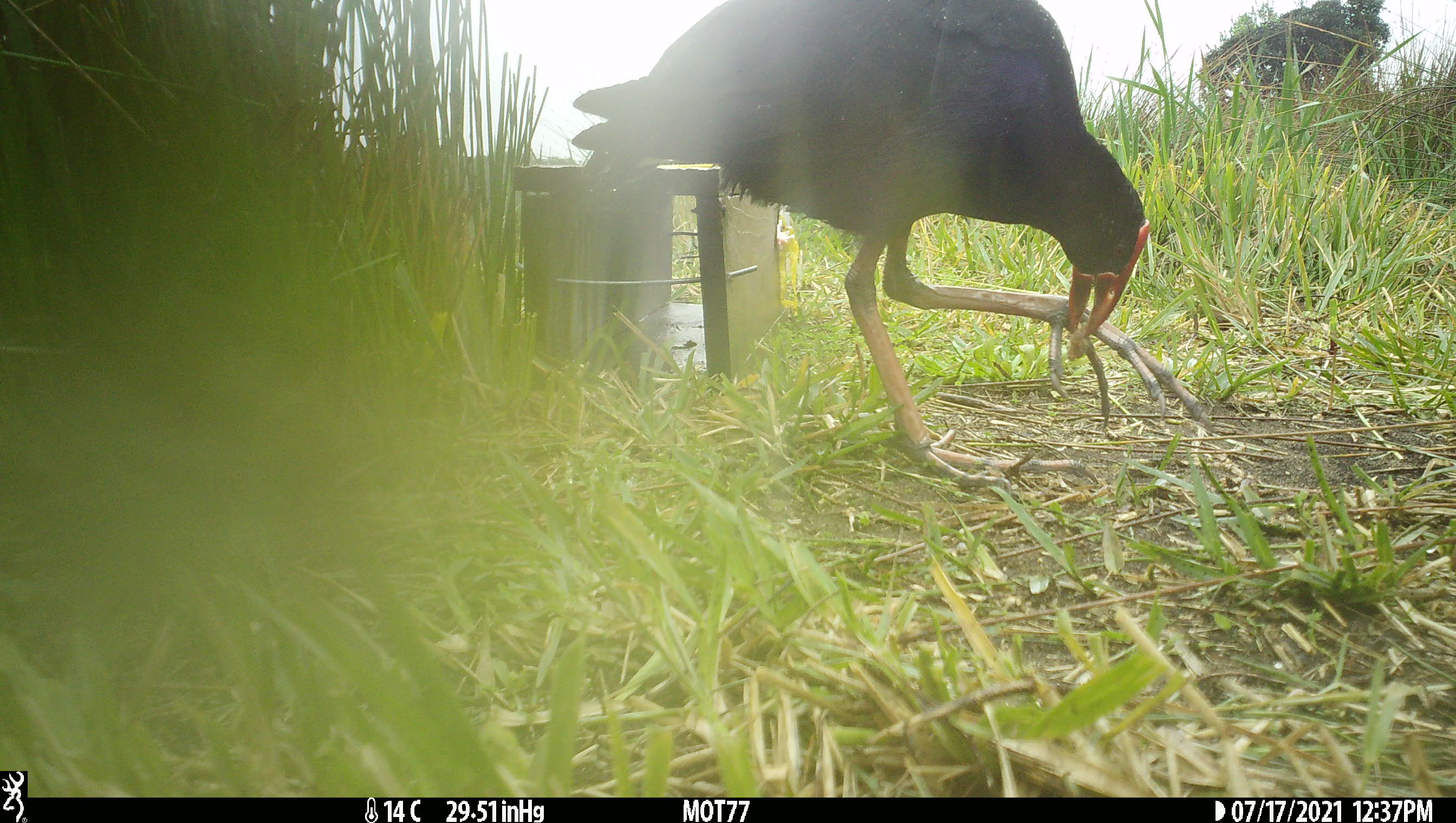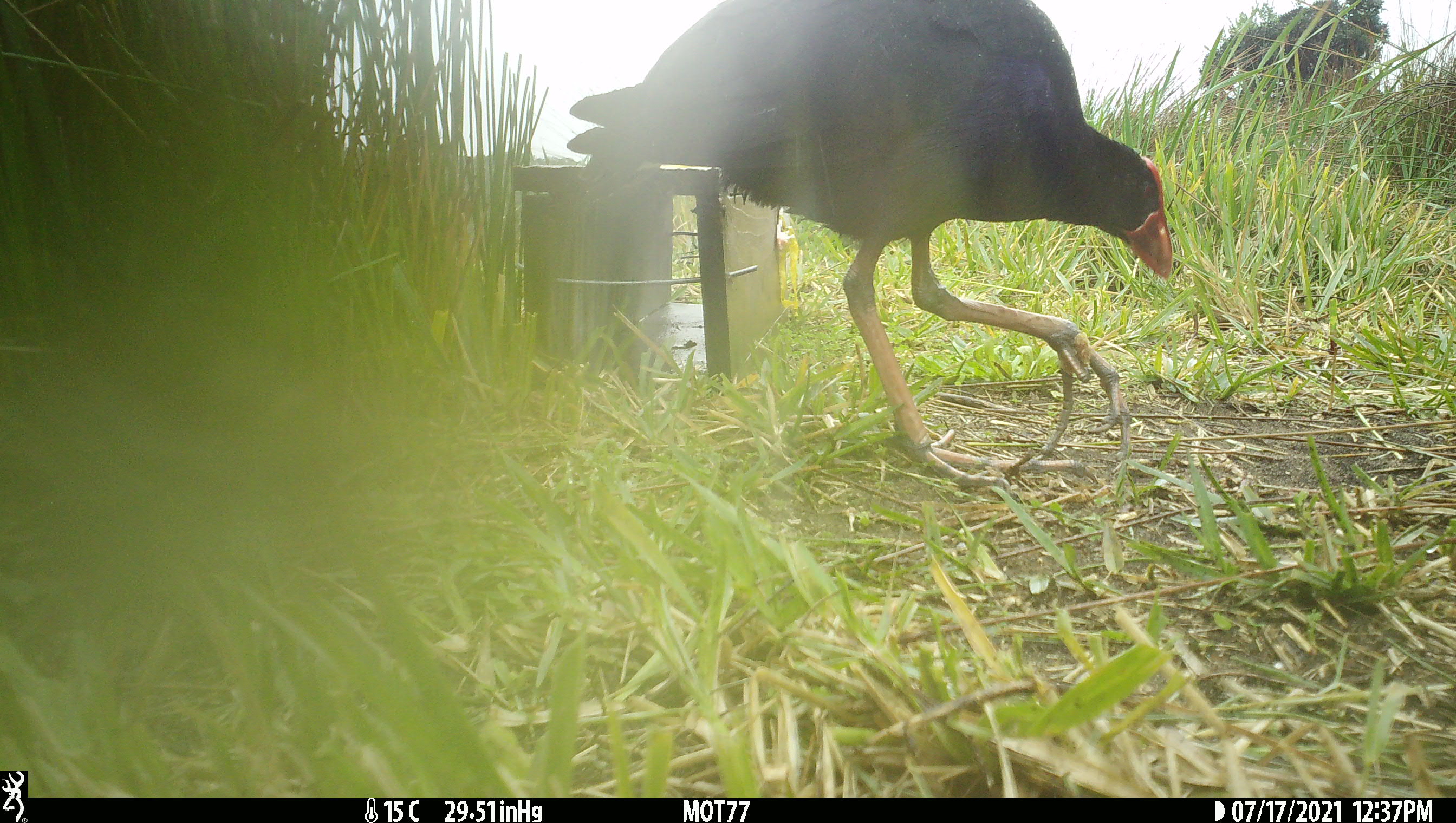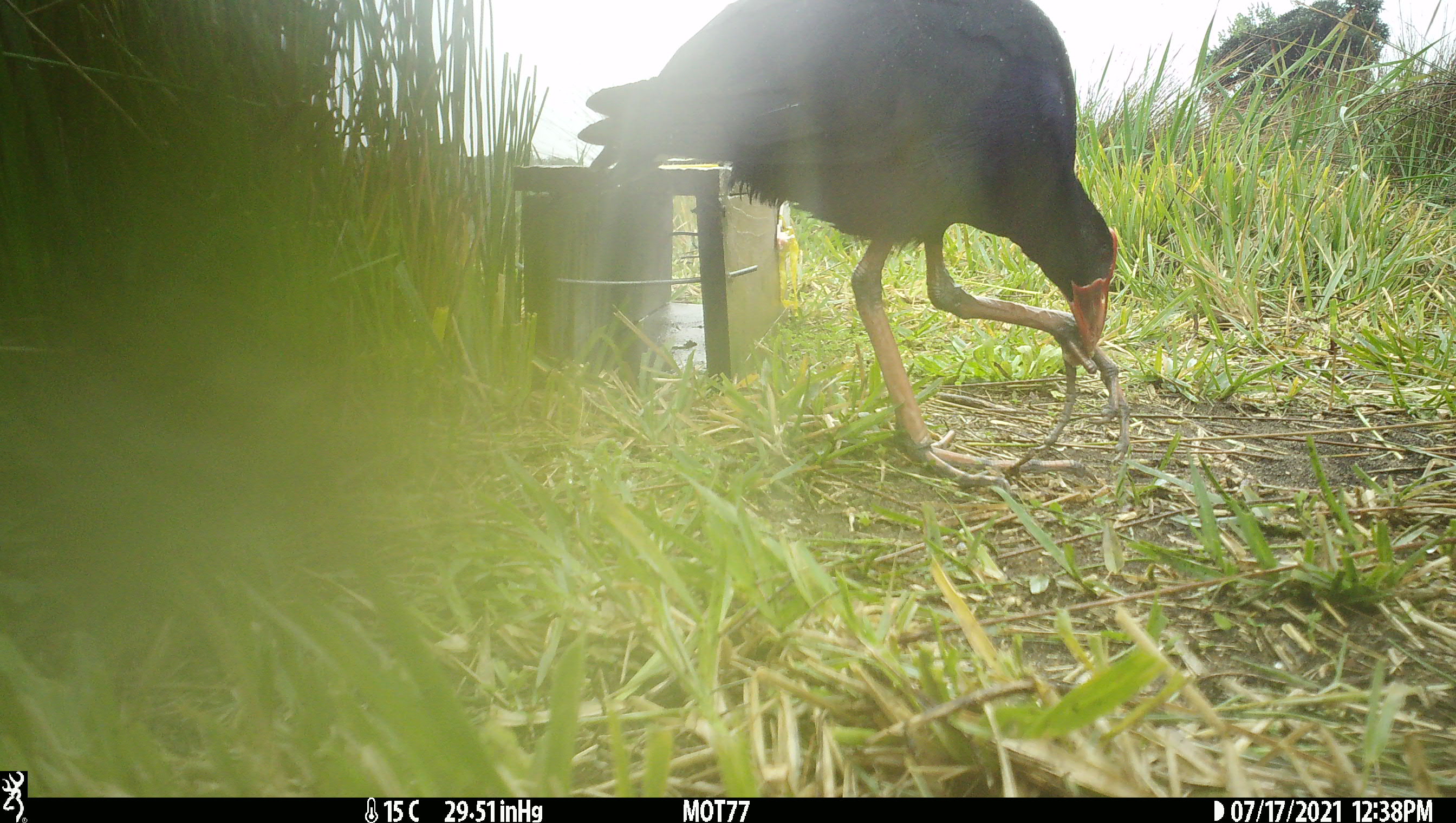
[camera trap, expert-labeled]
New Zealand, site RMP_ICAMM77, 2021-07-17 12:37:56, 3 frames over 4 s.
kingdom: Animalia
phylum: Chordata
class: Aves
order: Gruiformes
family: Rallidae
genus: Porphyrio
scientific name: Porphyrio melanotus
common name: australasian swamphen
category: pukeko